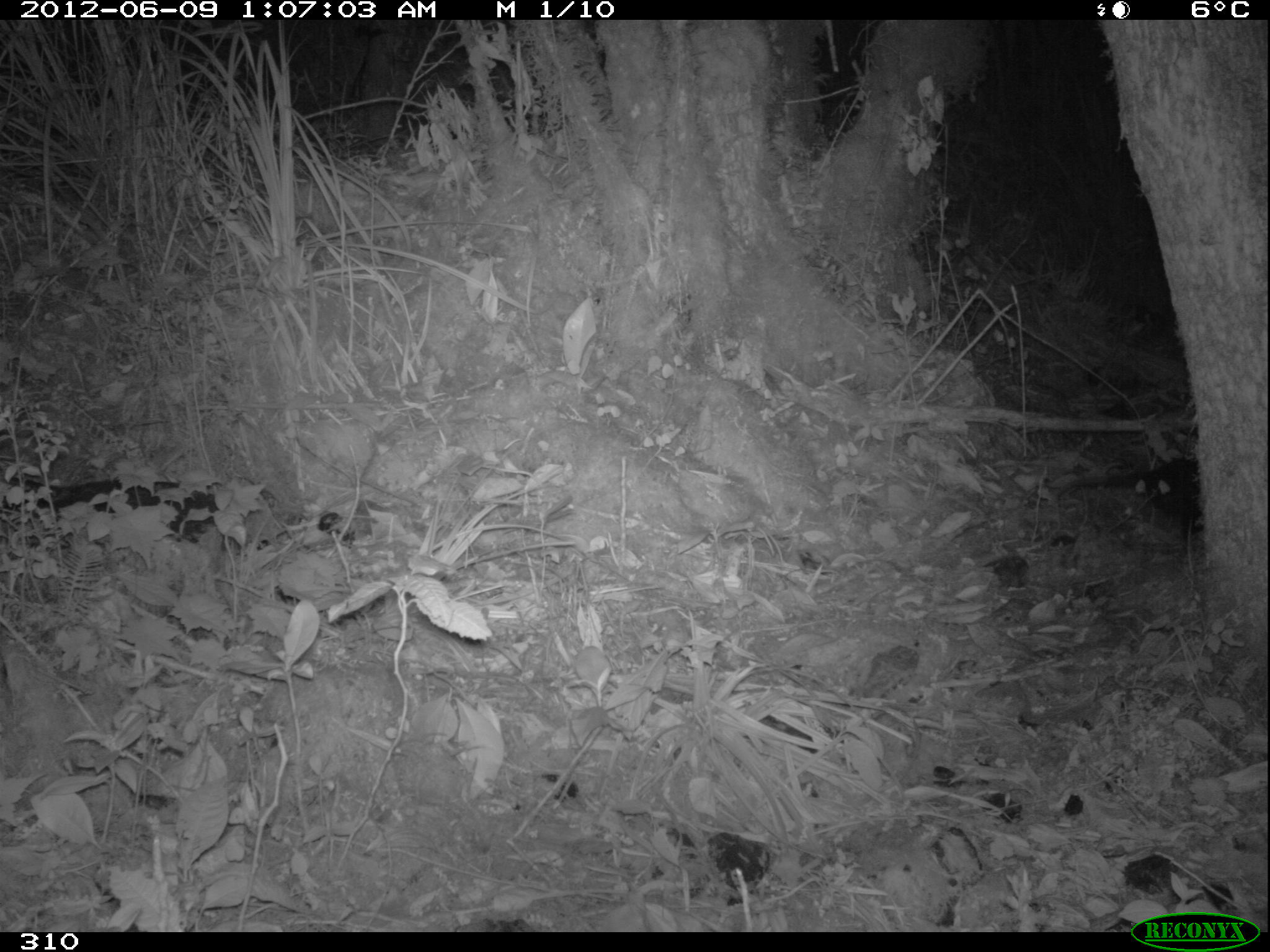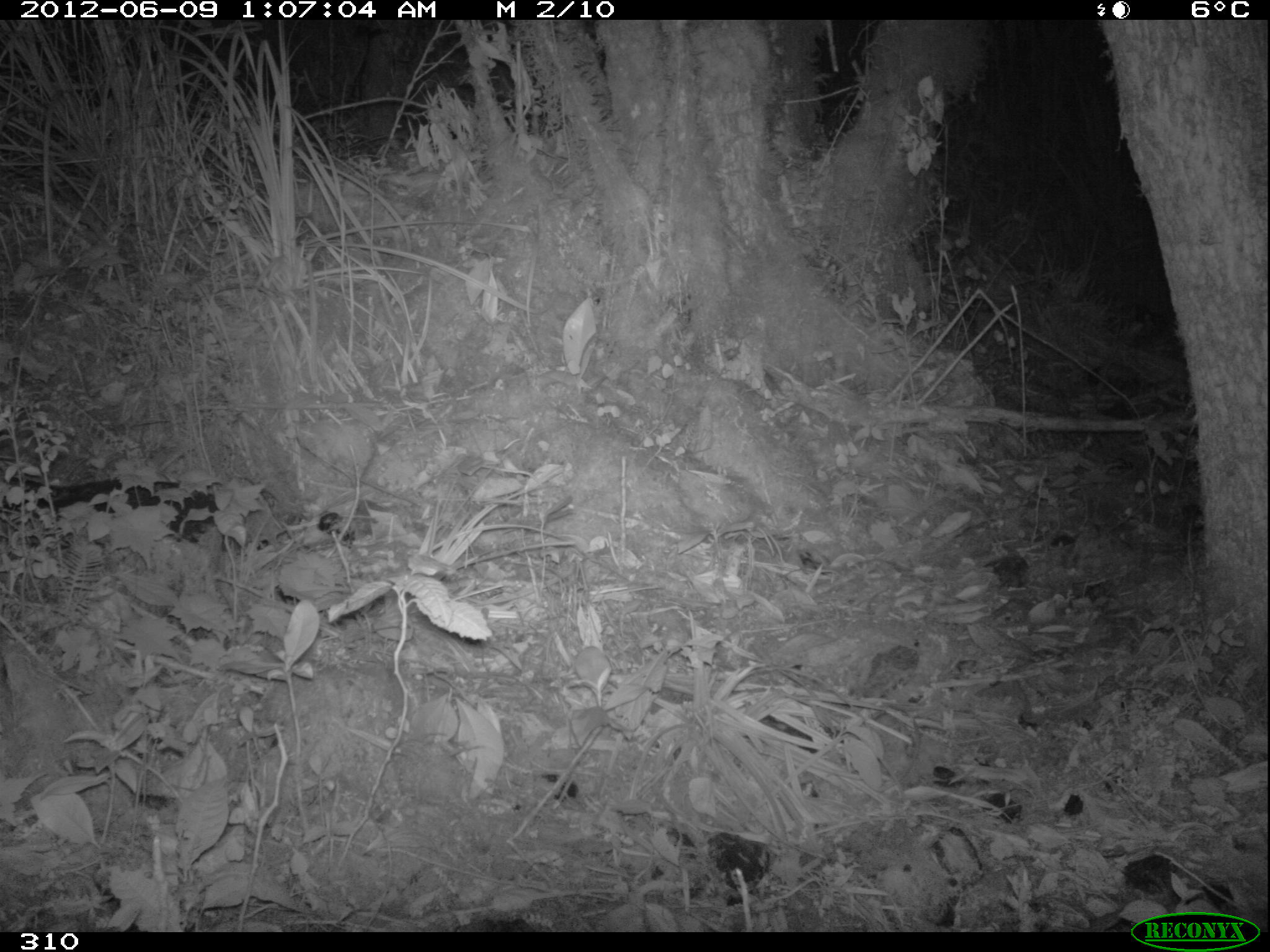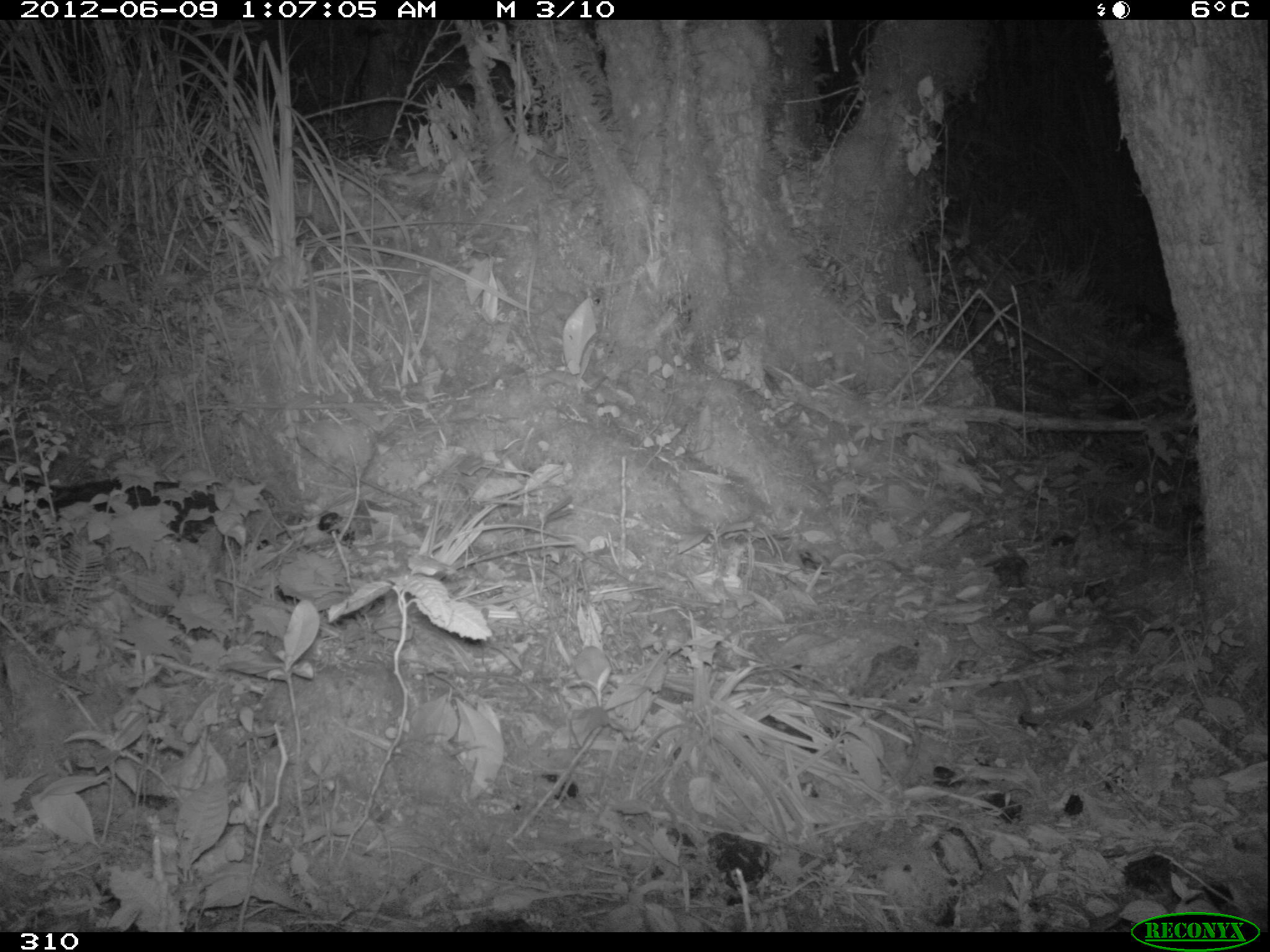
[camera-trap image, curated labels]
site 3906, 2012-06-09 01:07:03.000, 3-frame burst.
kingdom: Animalia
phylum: Chordata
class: Mammalia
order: Didelphimorphia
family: Didelphidae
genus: Didelphis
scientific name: Didelphis pernigra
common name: andean white-eared opossum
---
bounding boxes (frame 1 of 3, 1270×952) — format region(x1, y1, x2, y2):
didelphis pernigra: region(1054, 452, 1202, 538)